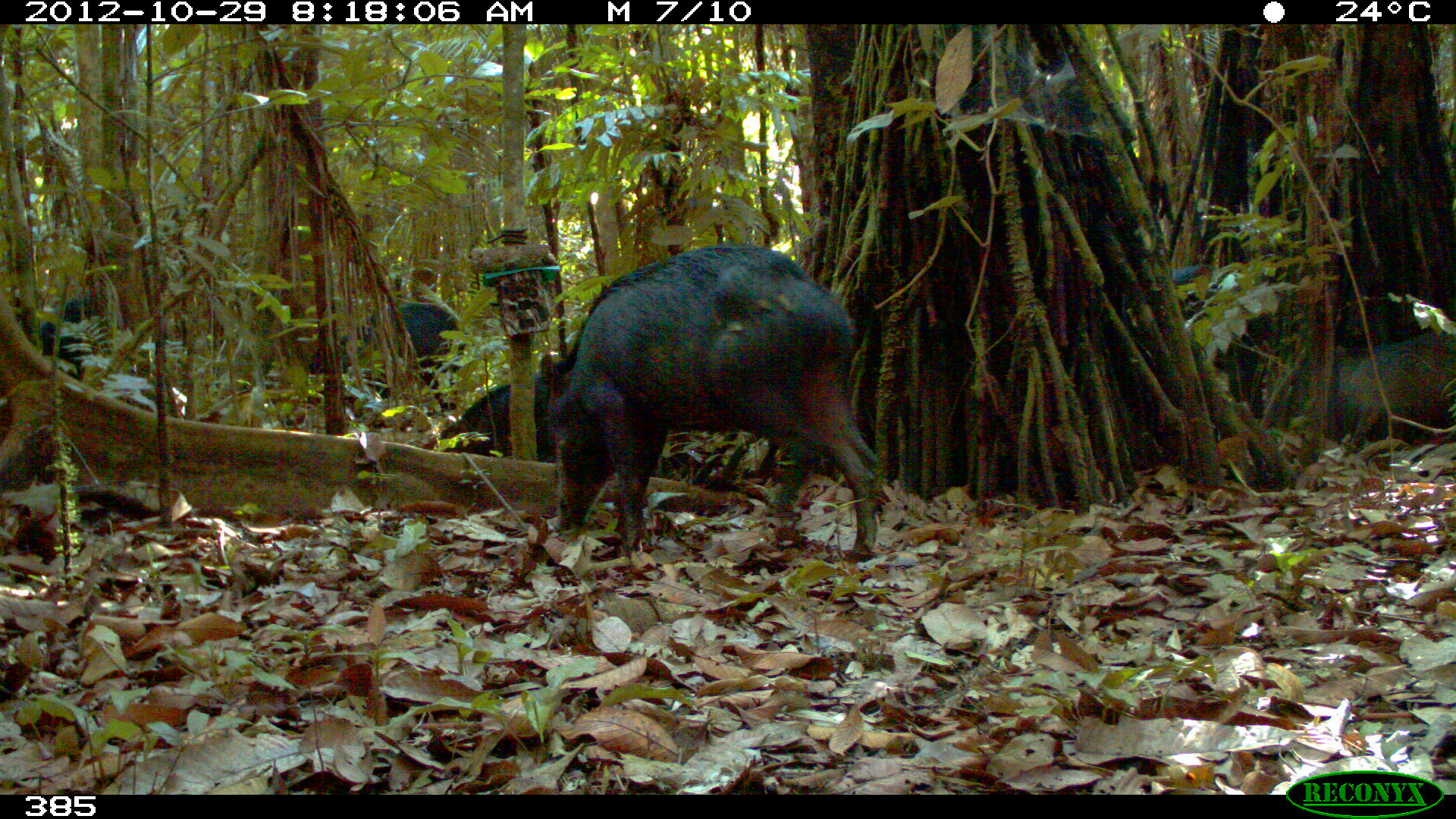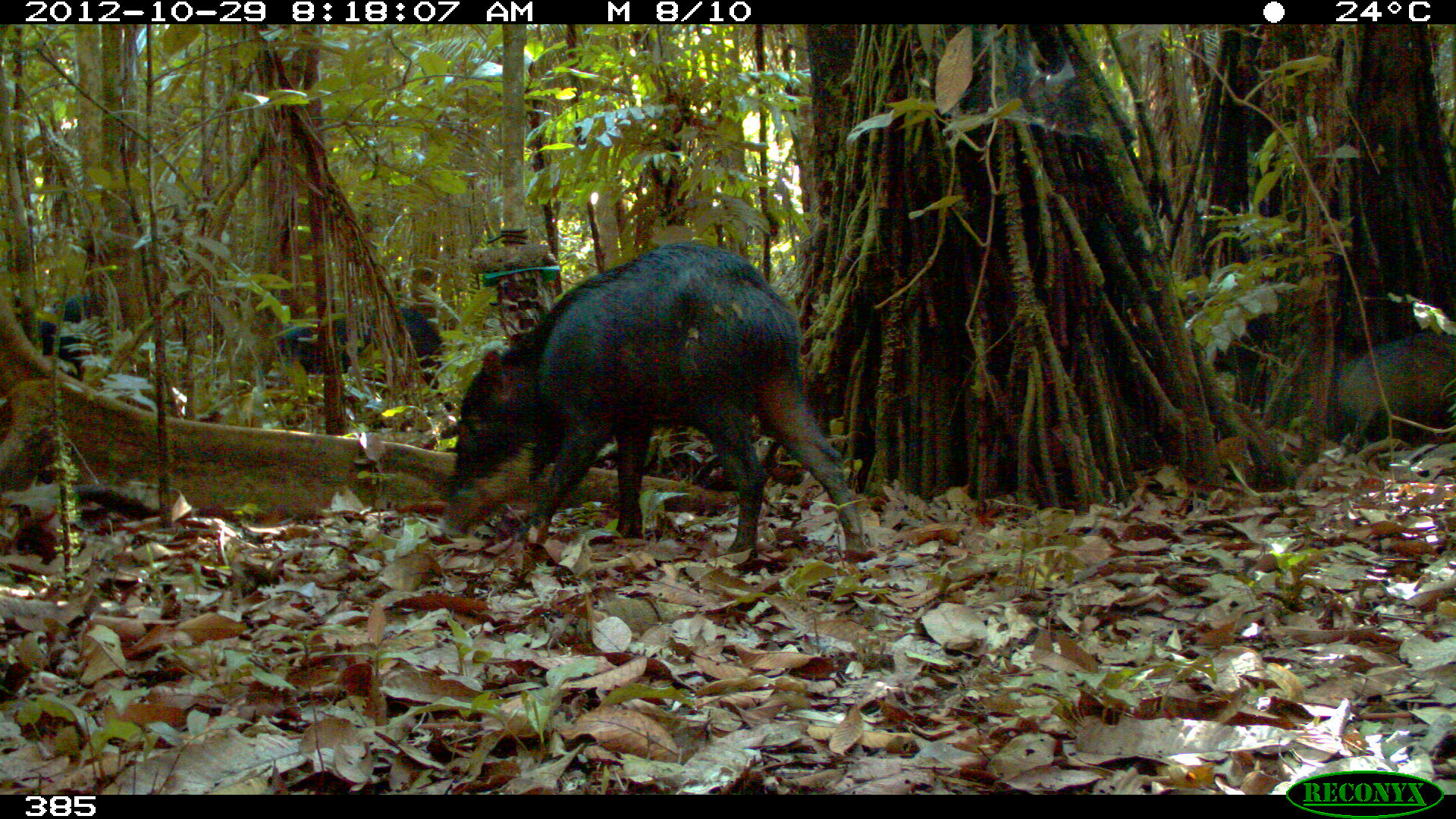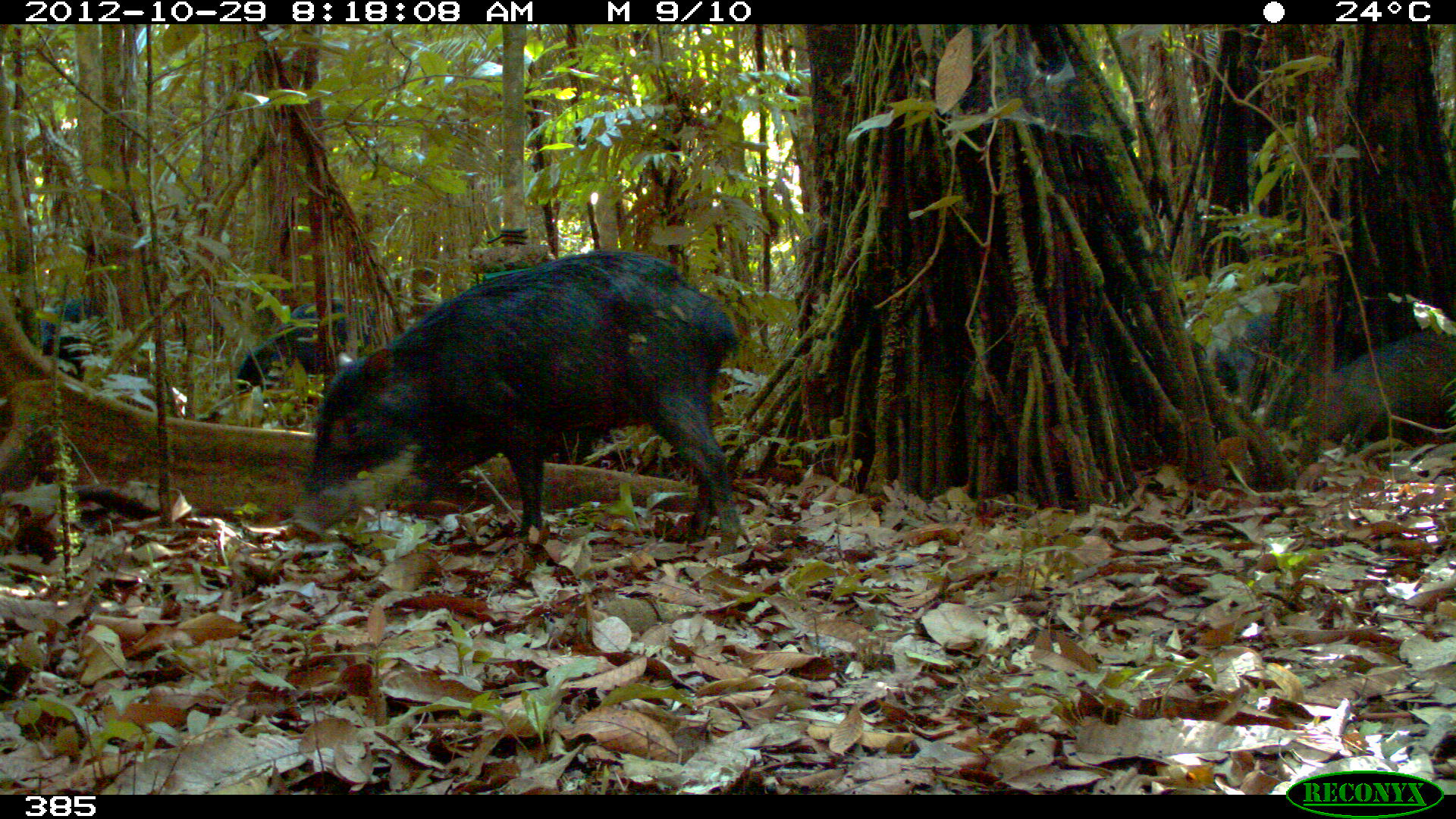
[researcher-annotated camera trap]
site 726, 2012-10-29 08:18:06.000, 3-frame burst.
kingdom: Animalia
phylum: Chordata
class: Mammalia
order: Artiodactyla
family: Tayassuidae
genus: Tayassu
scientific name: Tayassu pecari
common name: white-lipped peccary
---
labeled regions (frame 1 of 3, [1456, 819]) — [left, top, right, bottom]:
tayassu pecari: [537, 240, 885, 562]; [1324, 328, 1452, 457]; [323, 298, 467, 407]; [430, 366, 568, 453]; [36, 293, 86, 374]; [1171, 264, 1219, 319]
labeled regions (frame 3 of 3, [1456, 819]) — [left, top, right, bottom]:
tayassu pecari: [291, 248, 744, 552]; [1309, 331, 1453, 447]; [1187, 300, 1279, 397]; [274, 284, 378, 359]; [226, 328, 333, 397]; [33, 294, 101, 381]